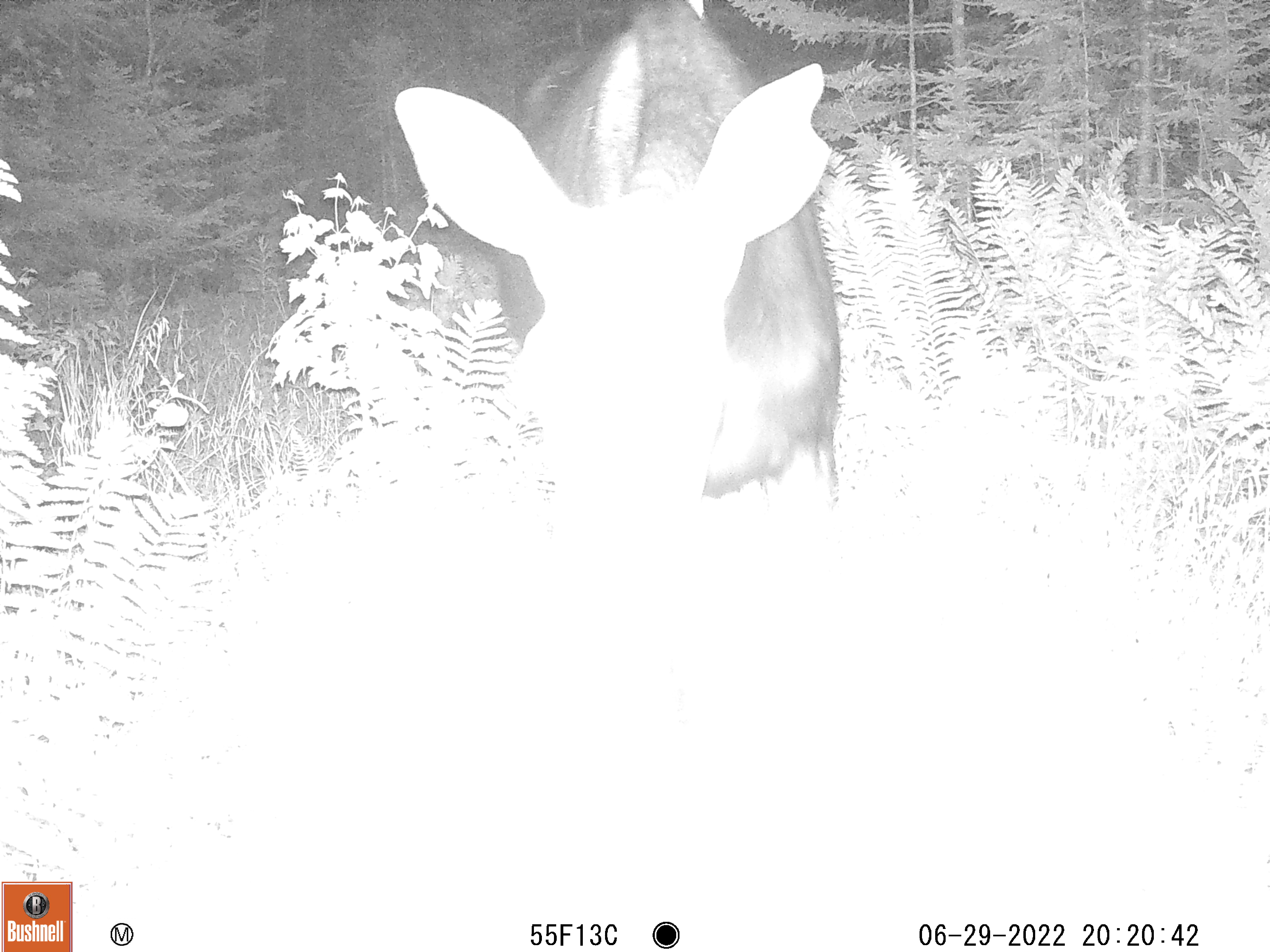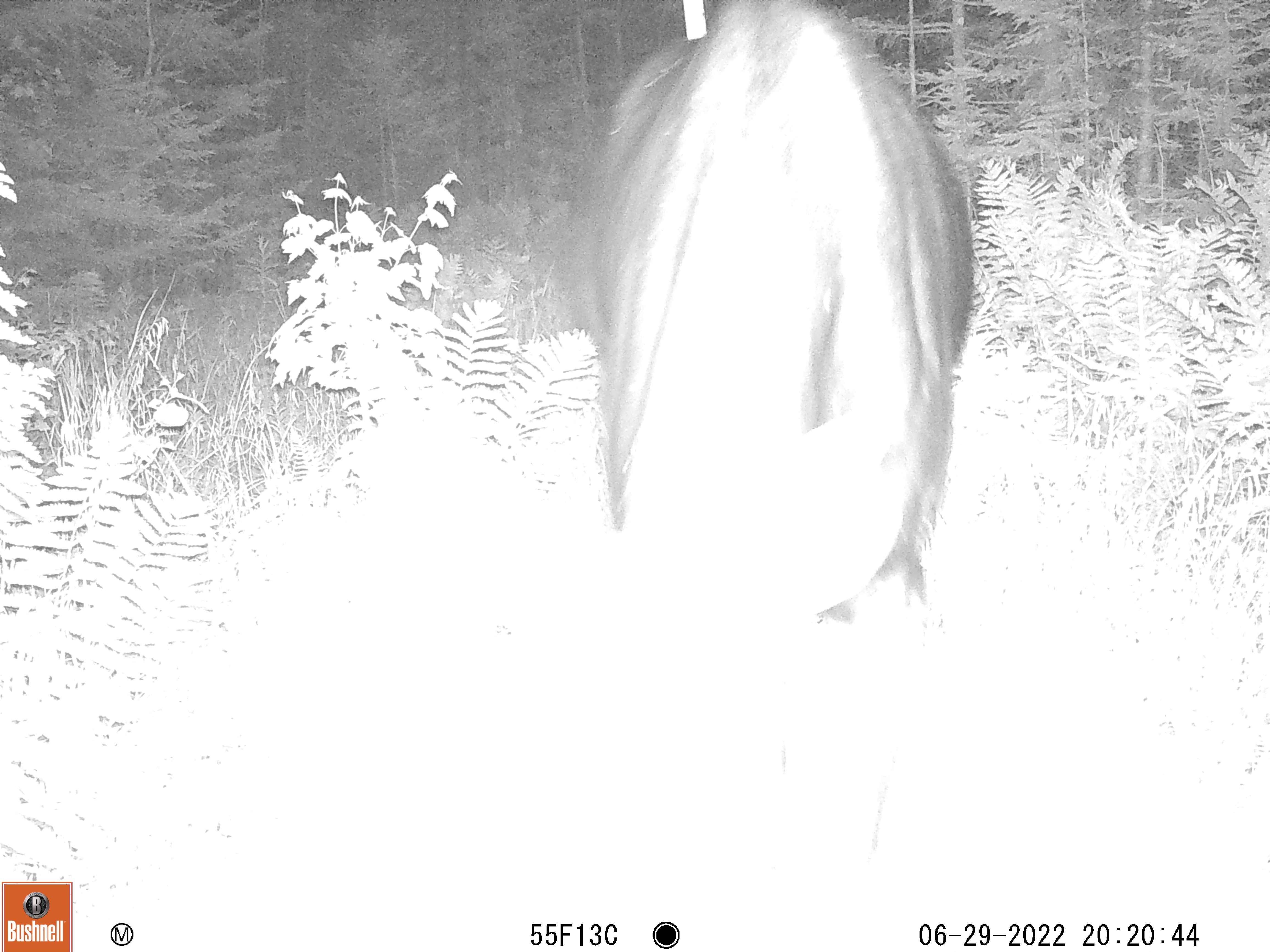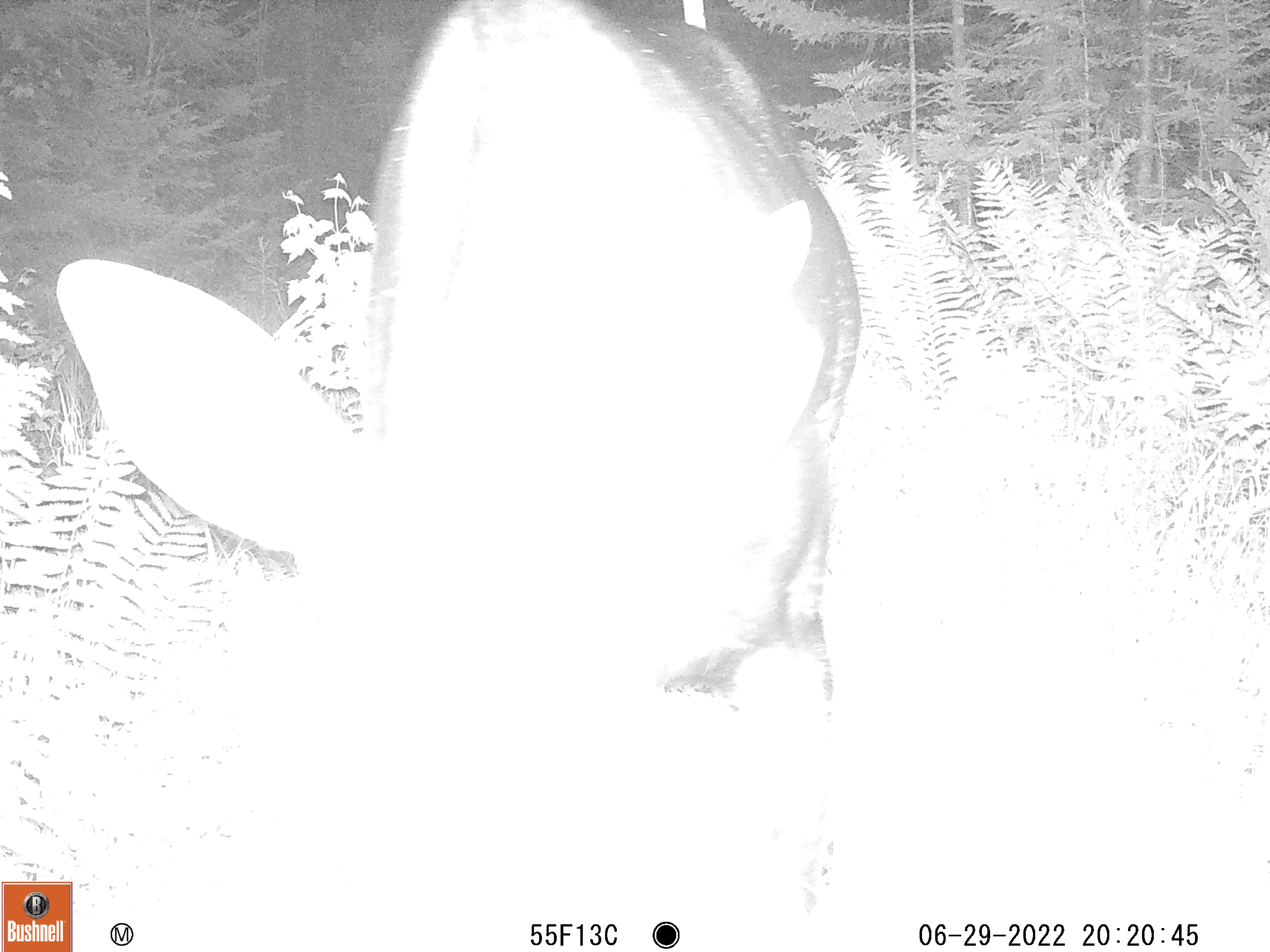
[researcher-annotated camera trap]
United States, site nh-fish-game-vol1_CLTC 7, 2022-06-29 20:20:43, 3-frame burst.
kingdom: Animalia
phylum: Chordata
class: Mammalia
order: Artiodactyla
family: Cervidae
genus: Alces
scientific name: Alces alces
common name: moose